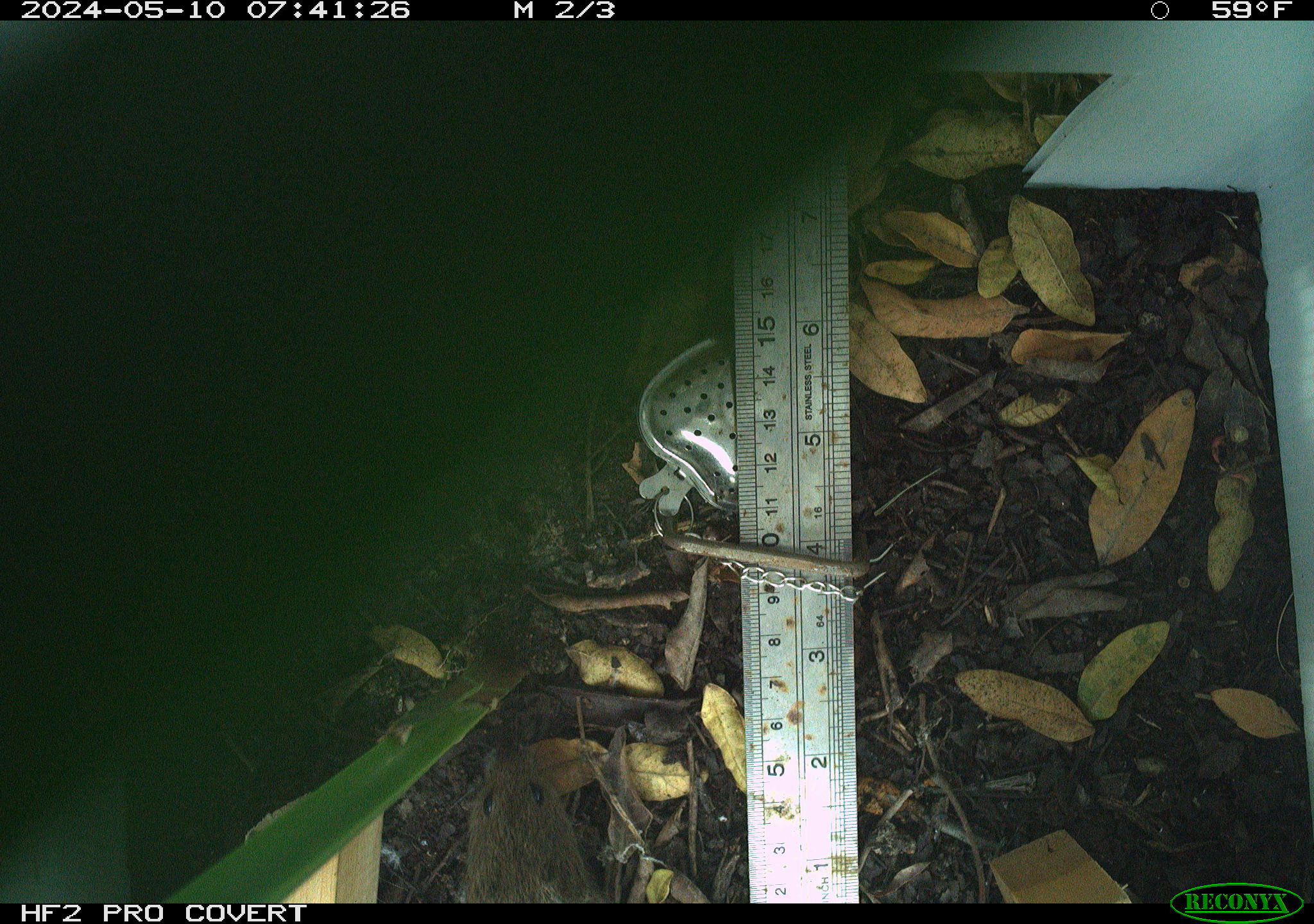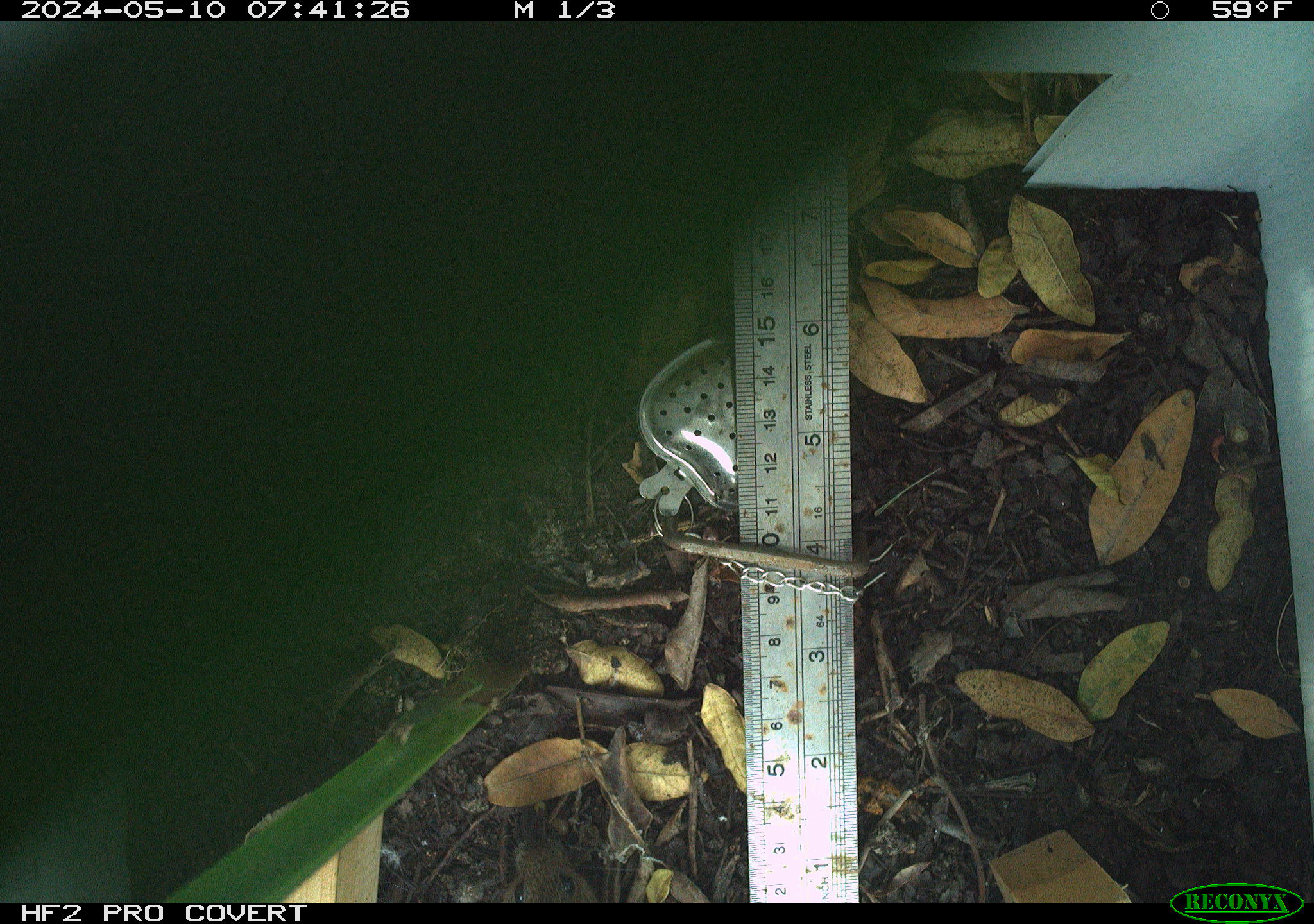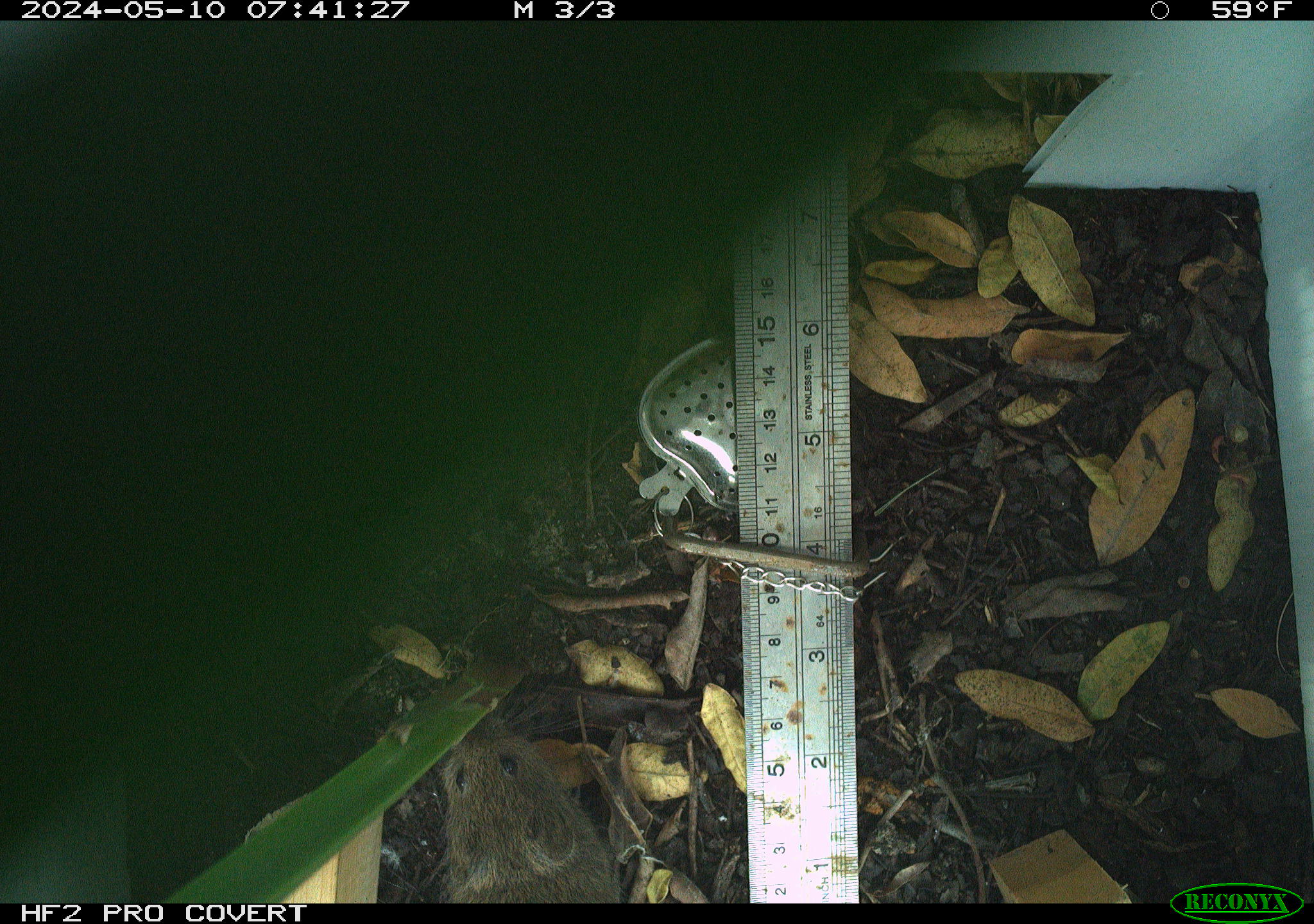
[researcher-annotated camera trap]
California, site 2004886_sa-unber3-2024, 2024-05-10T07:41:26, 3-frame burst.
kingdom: Animalia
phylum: Chordata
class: Mammalia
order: Rodentia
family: Cricetidae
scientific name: Arvicolinae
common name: voles, lemmings, and muskrats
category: arvicolinae subfamily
Arvicolinae subfamily (voles, lemmings, and muskrats) (Arvicolinae).